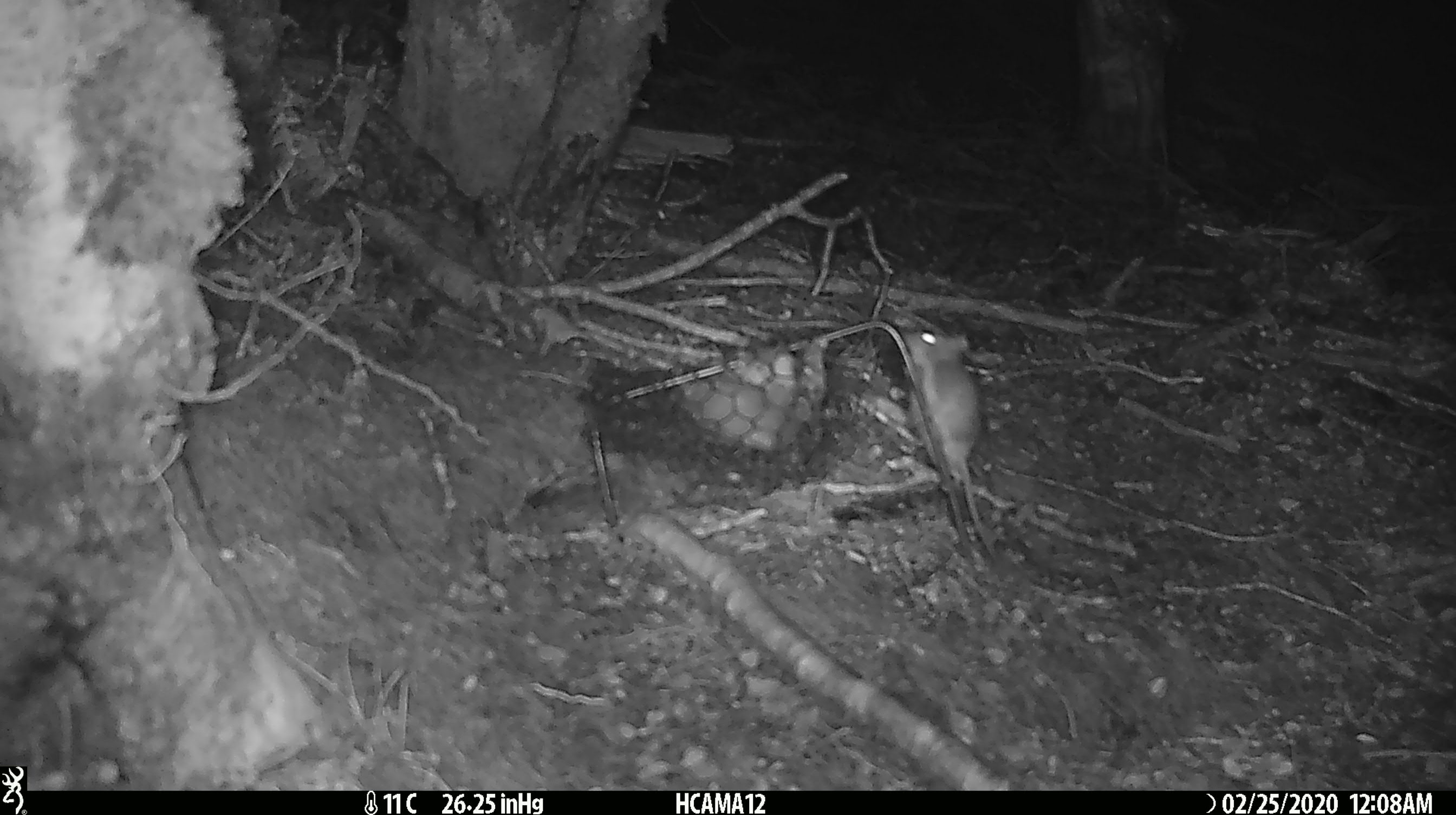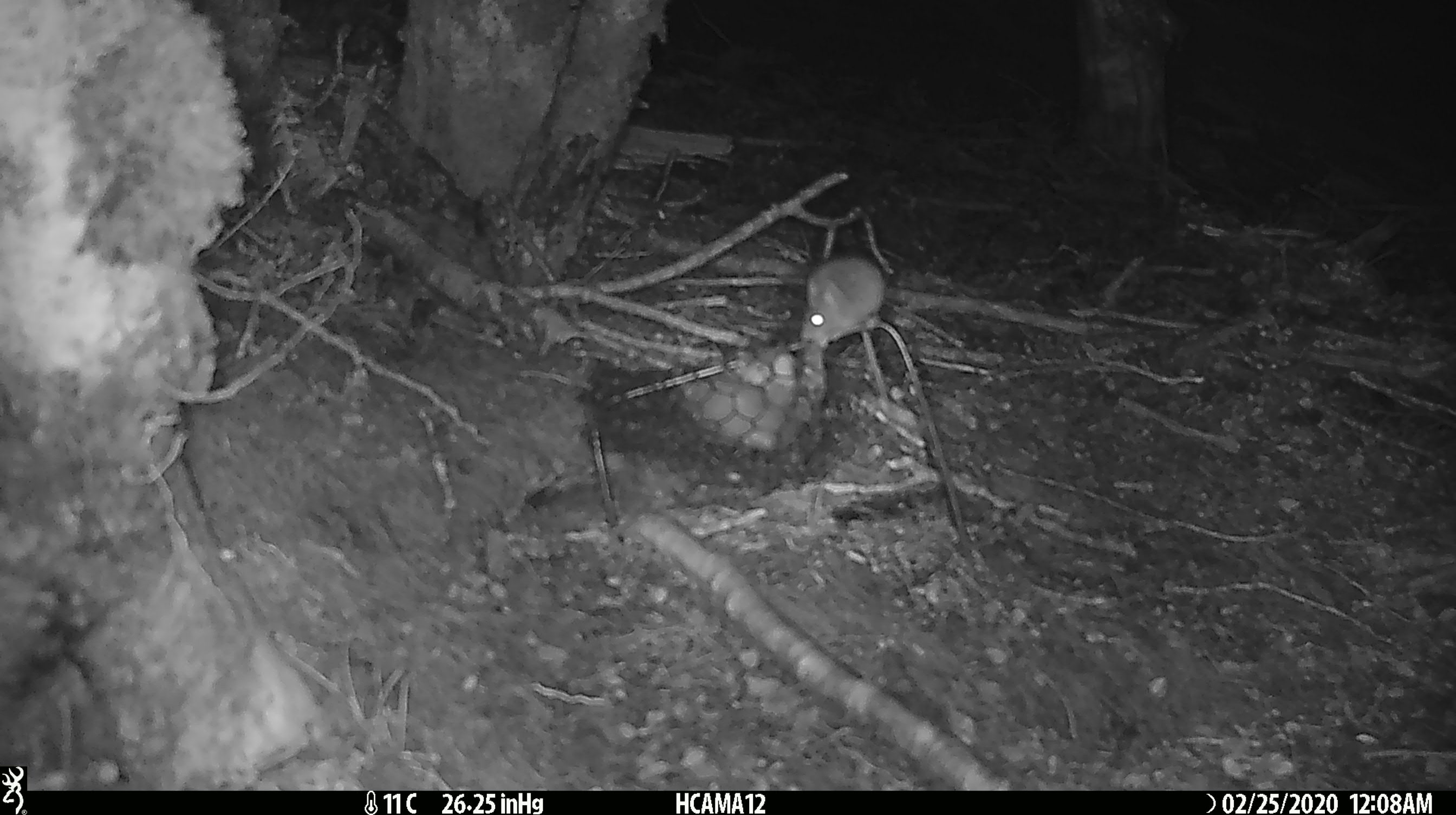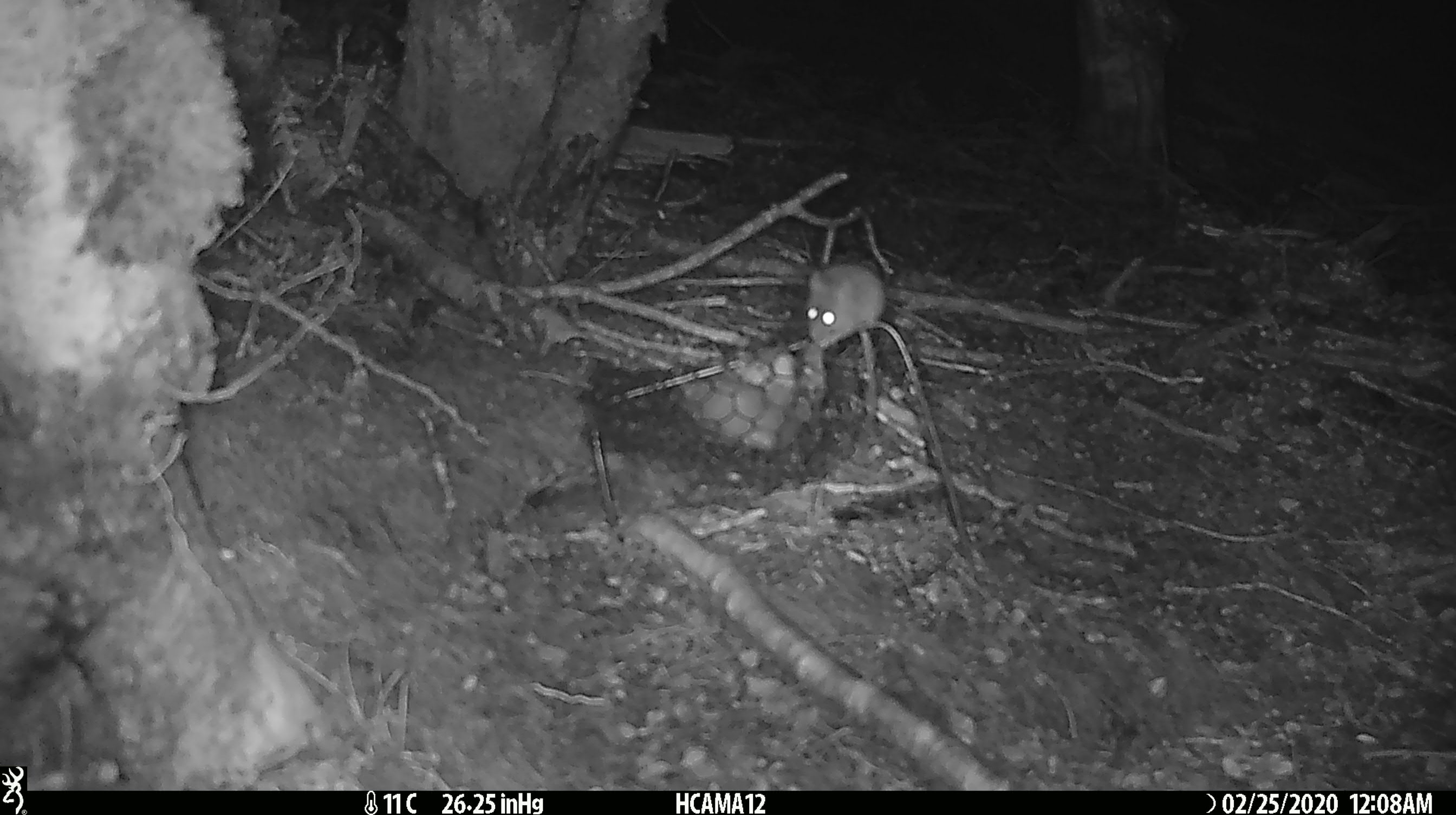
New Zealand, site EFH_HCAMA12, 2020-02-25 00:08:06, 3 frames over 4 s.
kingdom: Animalia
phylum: Chordata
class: Mammalia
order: Rodentia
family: Muridae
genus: Mus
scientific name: Mus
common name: mouse